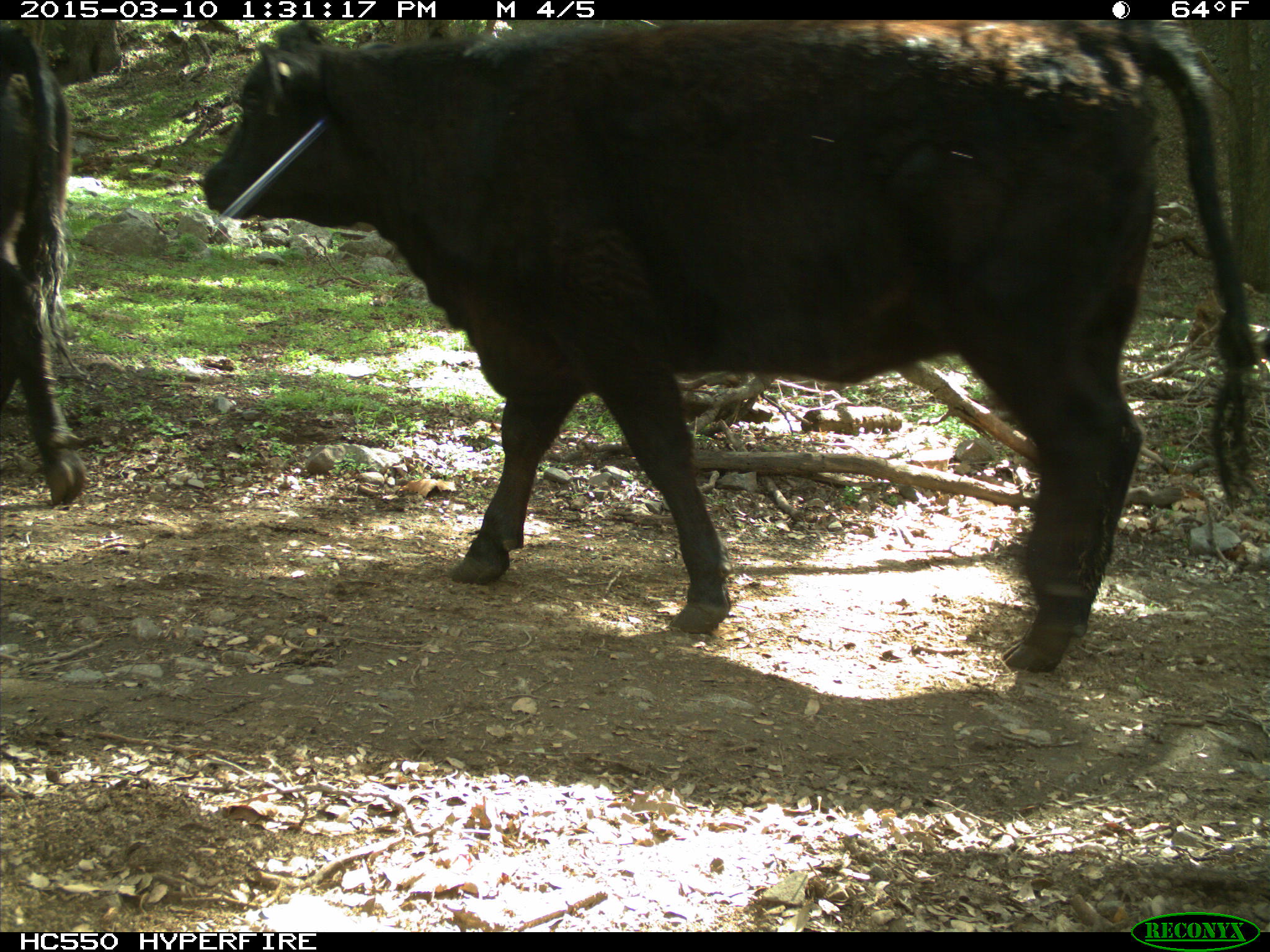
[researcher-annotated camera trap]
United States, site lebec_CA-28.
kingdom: Animalia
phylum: Chordata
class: Mammalia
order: Artiodactyla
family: Bovidae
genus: Bos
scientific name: Bos taurus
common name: domestic cow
Bos taurus (domestic cow).